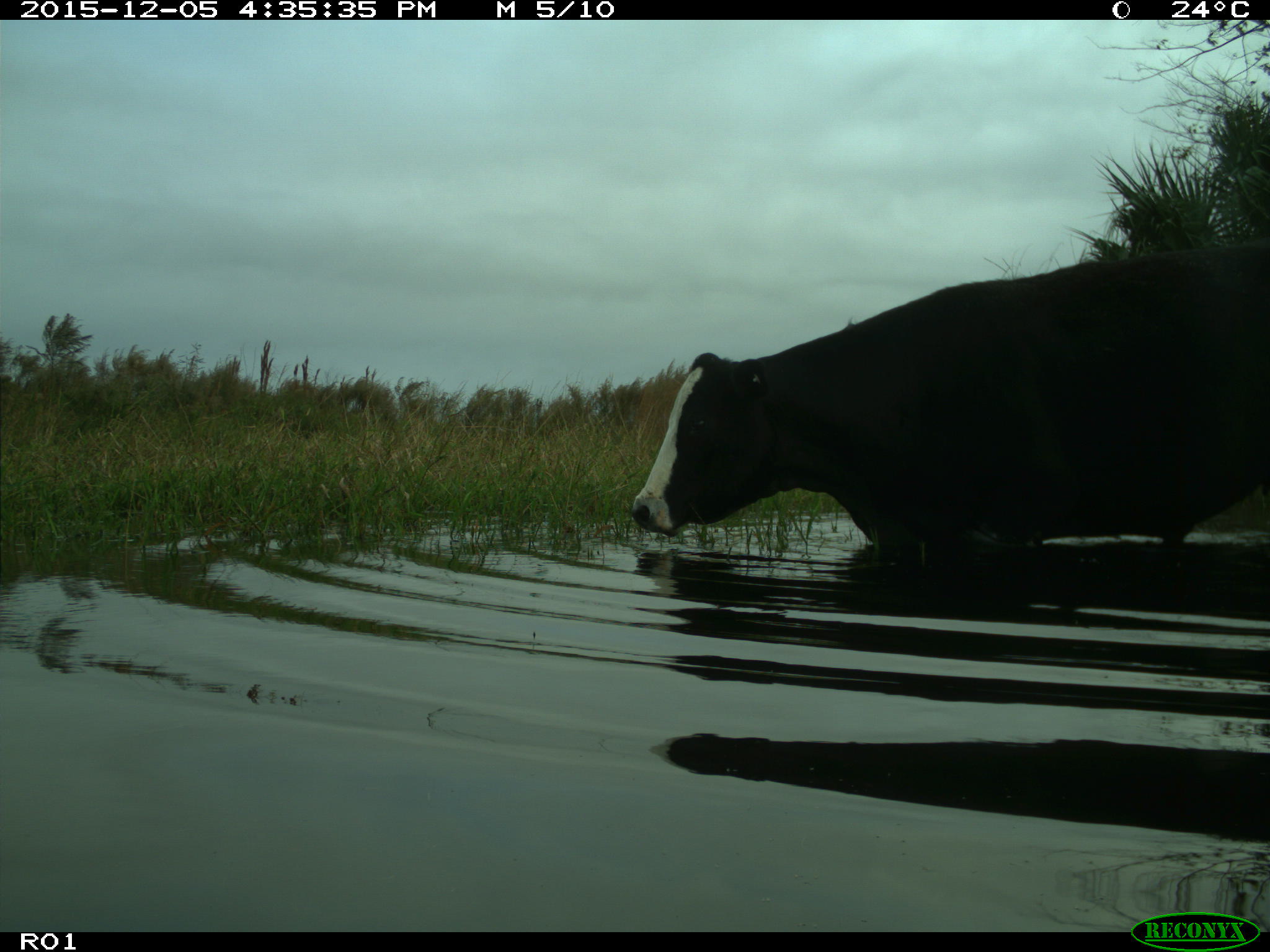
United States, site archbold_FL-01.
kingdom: Animalia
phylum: Chordata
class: Mammalia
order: Artiodactyla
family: Bovidae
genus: Bos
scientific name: Bos taurus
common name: domestic cow